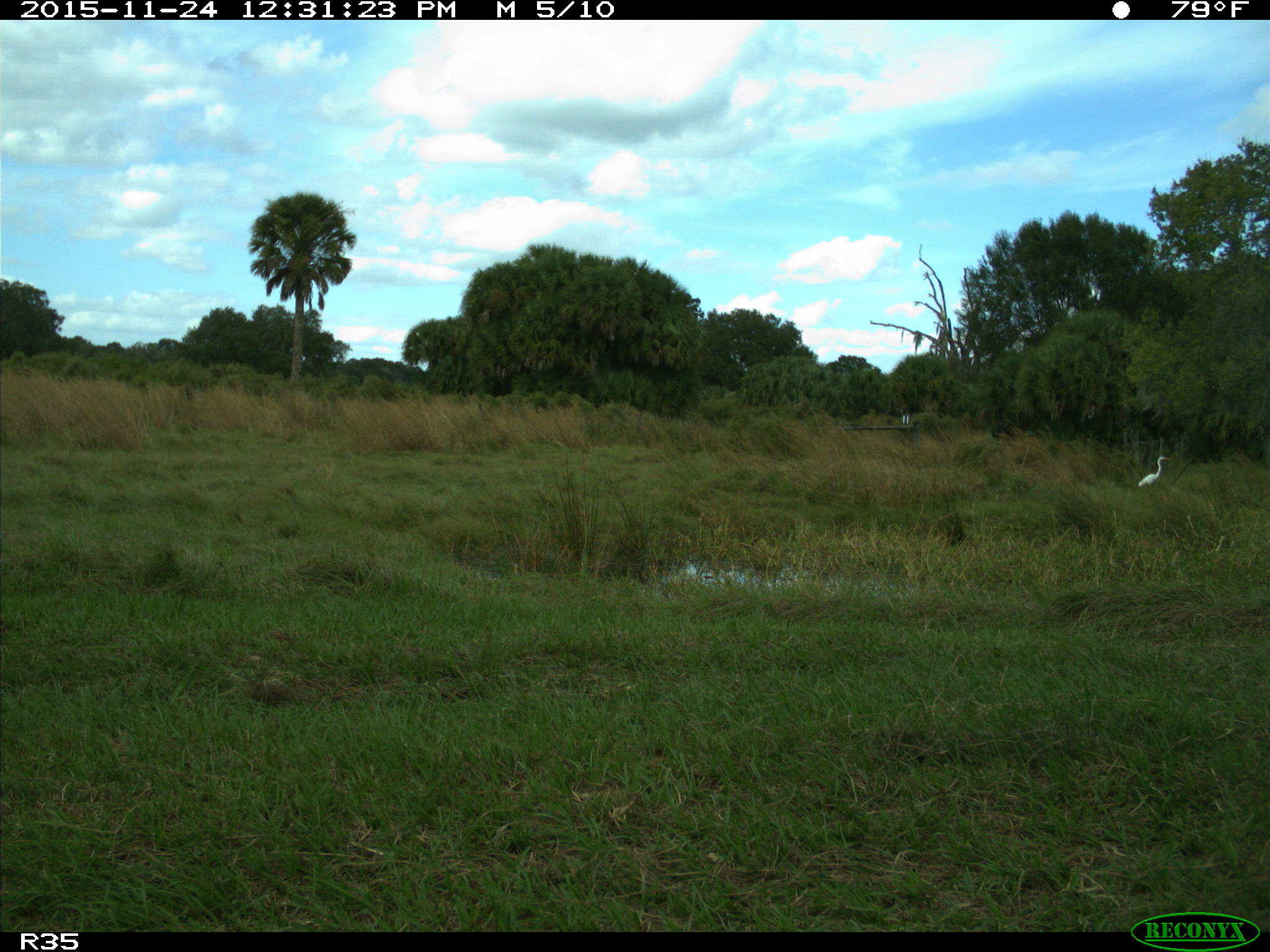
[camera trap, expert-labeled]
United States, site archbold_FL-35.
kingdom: Animalia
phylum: Chordata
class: Aves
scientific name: Aves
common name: birds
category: unidentified bird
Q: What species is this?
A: Unidentified bird (birds) (Aves).